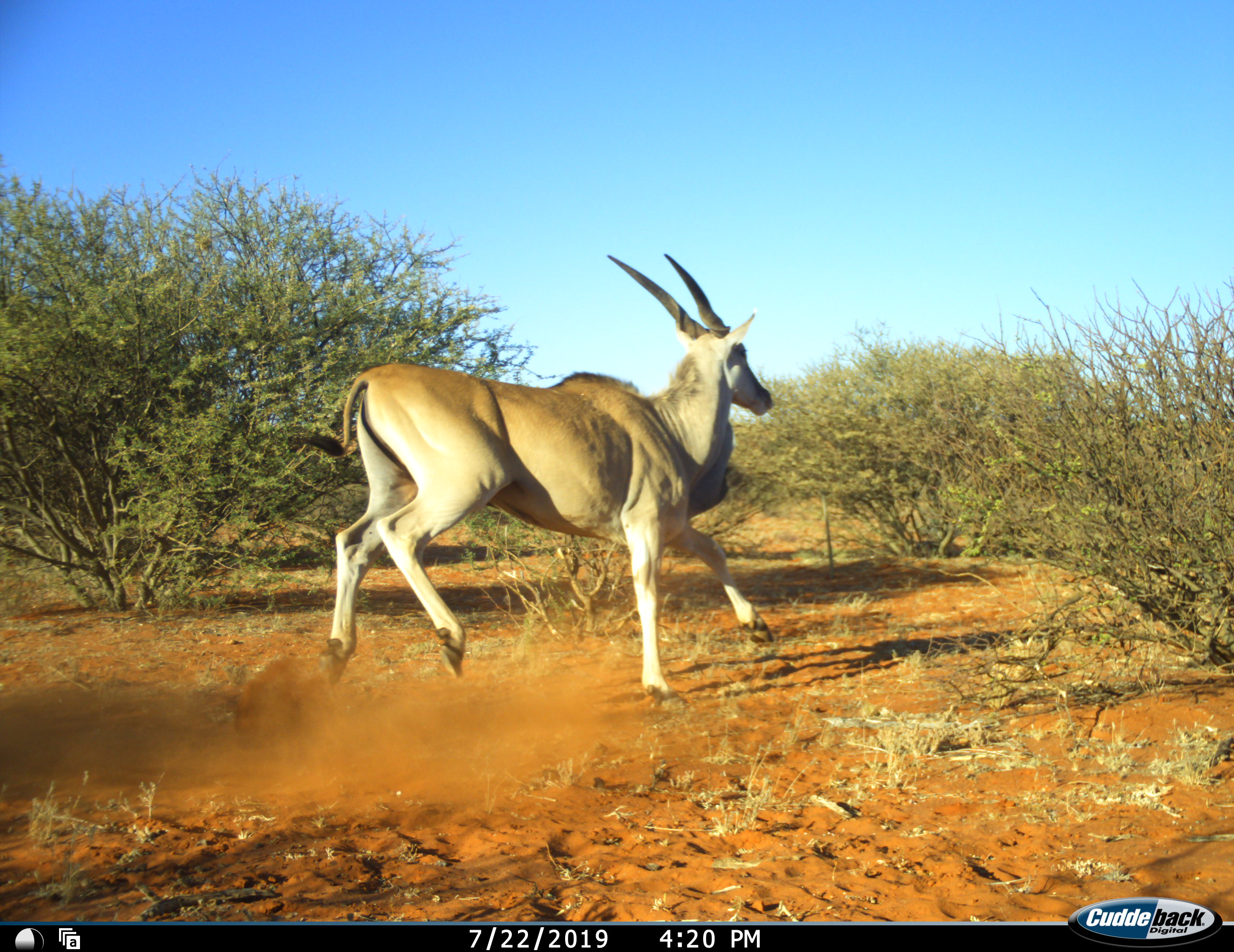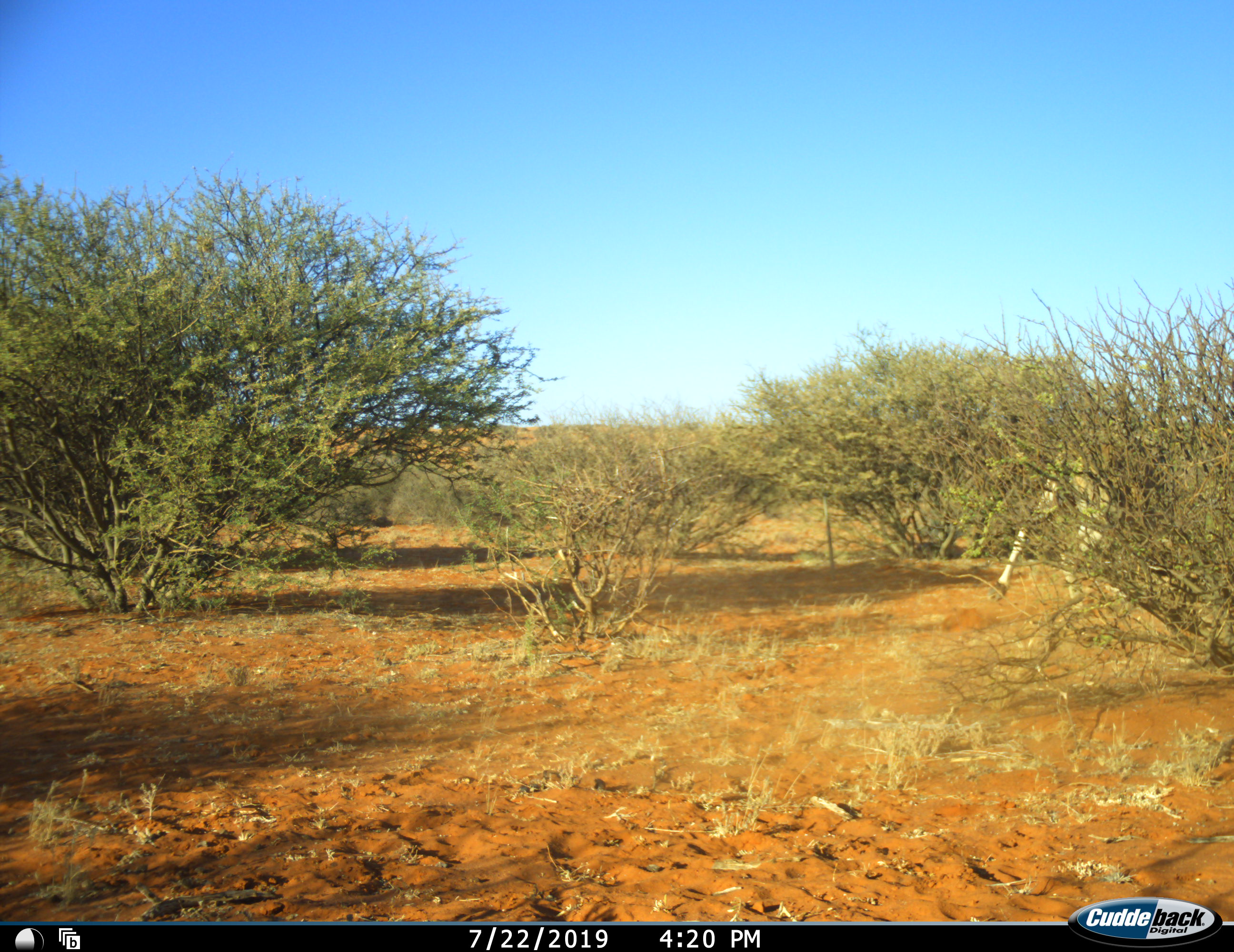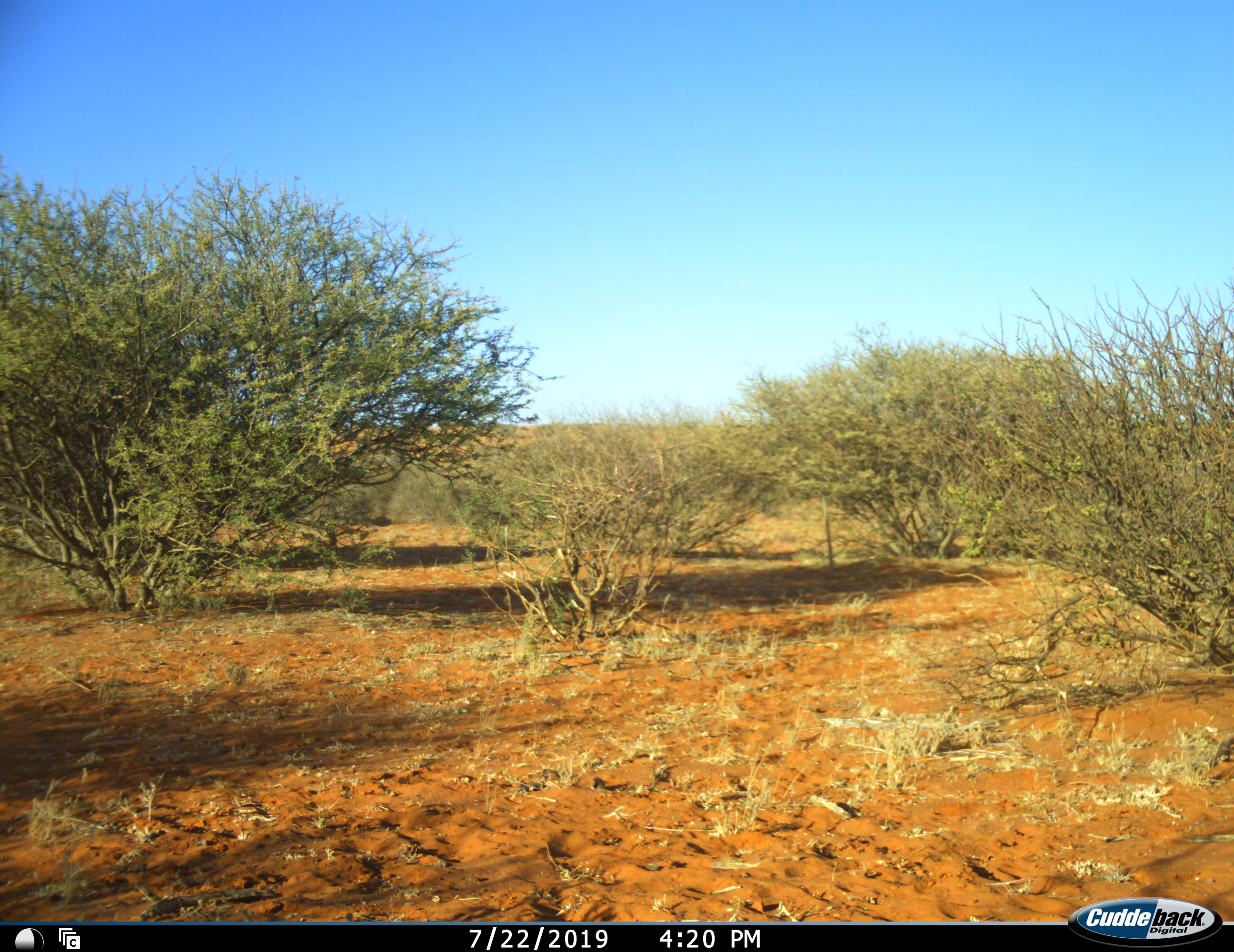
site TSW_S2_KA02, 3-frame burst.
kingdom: Animalia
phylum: Chordata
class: Mammalia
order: Artiodactyla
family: Bovidae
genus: Tragelaphus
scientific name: Tragelaphus oryx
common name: eland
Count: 1.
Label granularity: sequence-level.